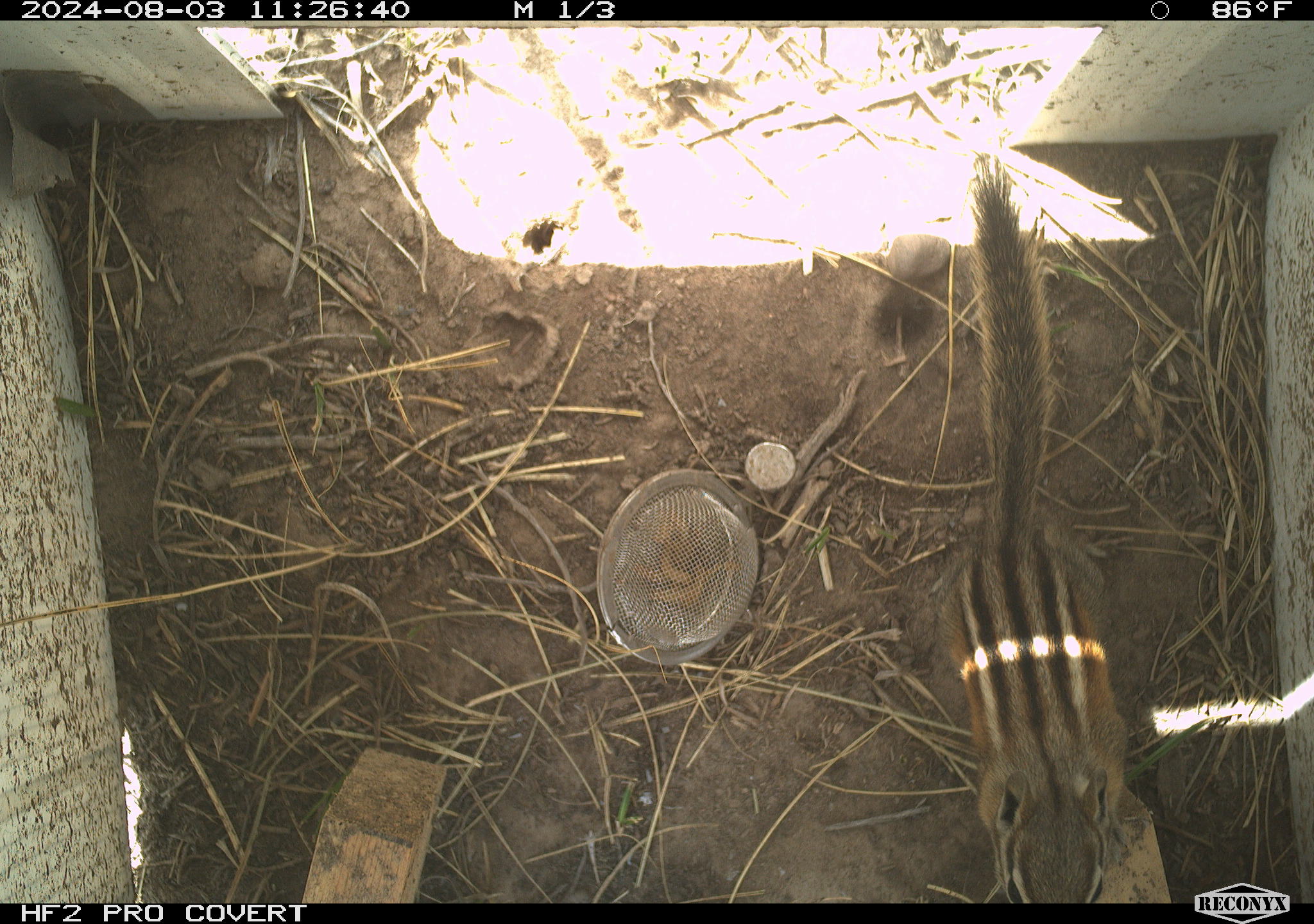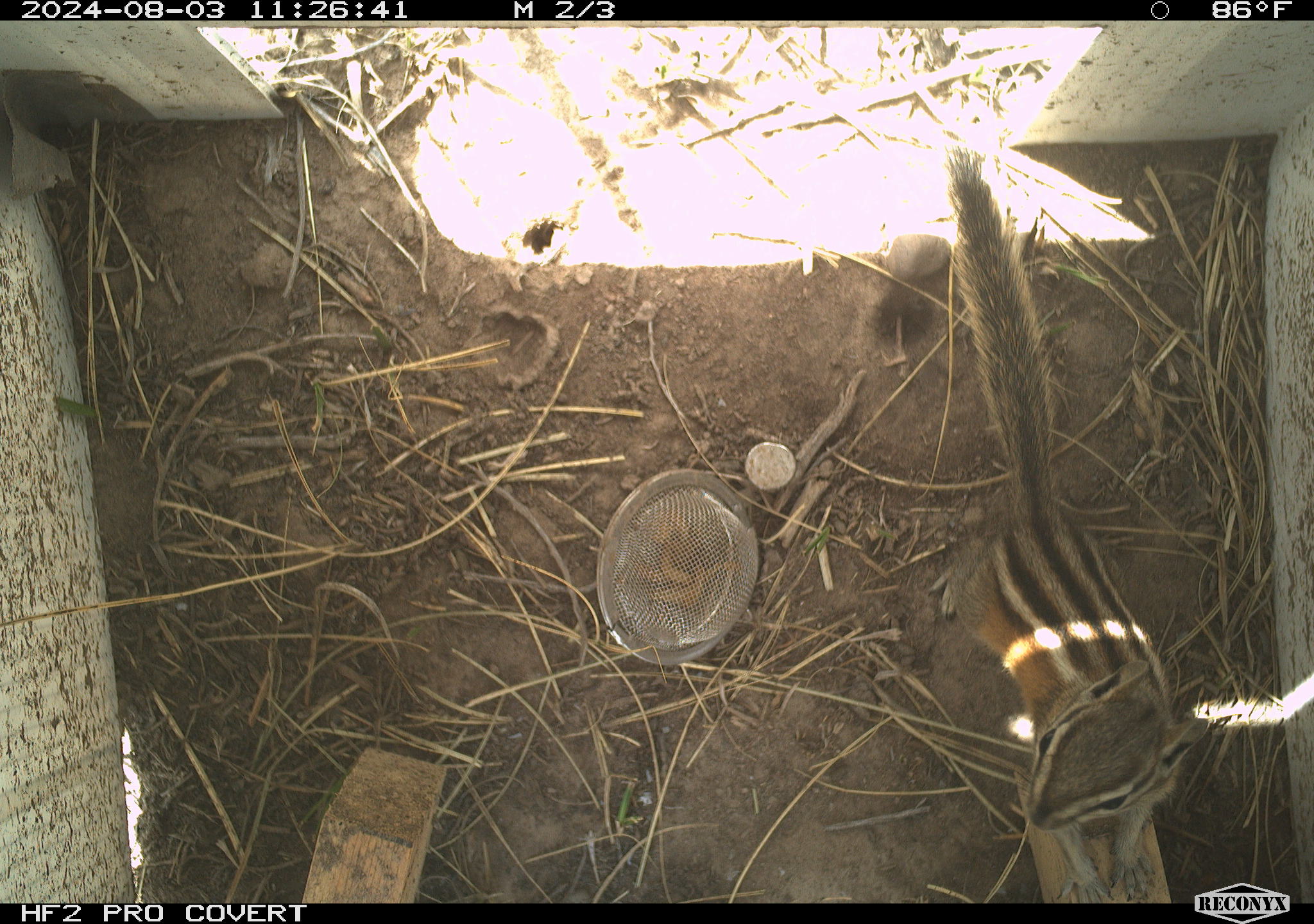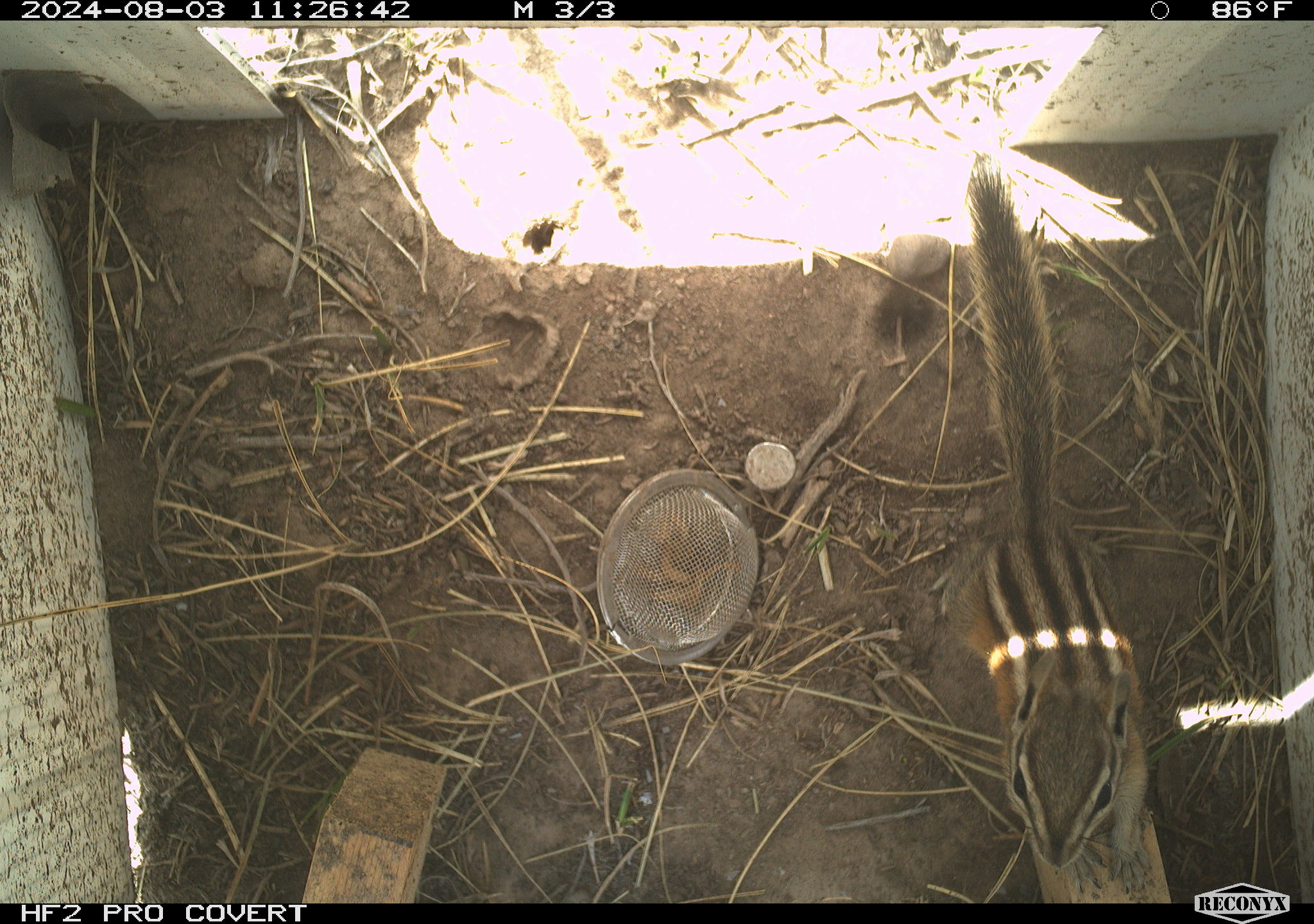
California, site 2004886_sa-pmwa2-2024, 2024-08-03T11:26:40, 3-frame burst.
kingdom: Animalia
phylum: Chordata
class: Mammalia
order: Rodentia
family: Sciuridae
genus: Neotamias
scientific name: Neotamias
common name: western chipmunks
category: neotamias species